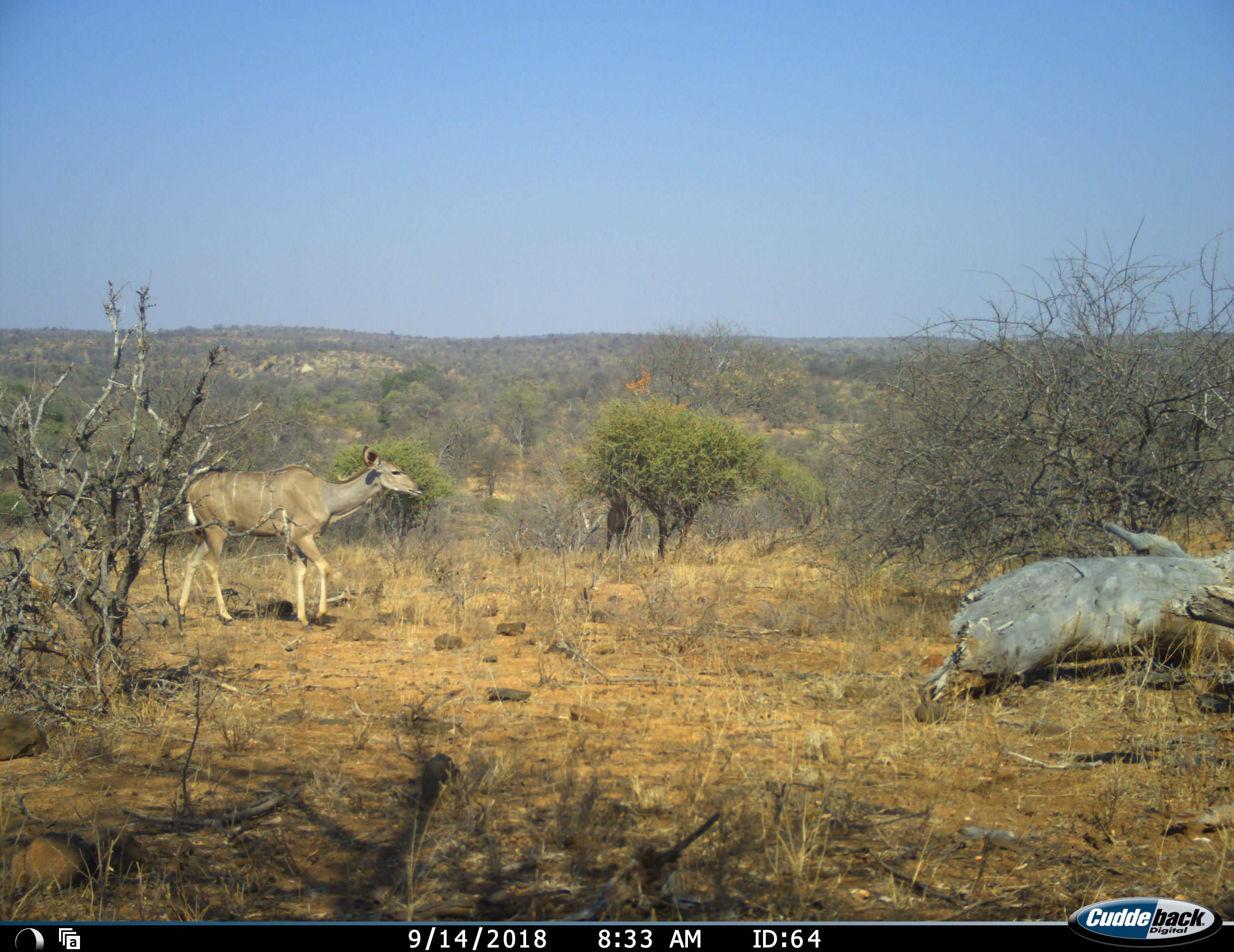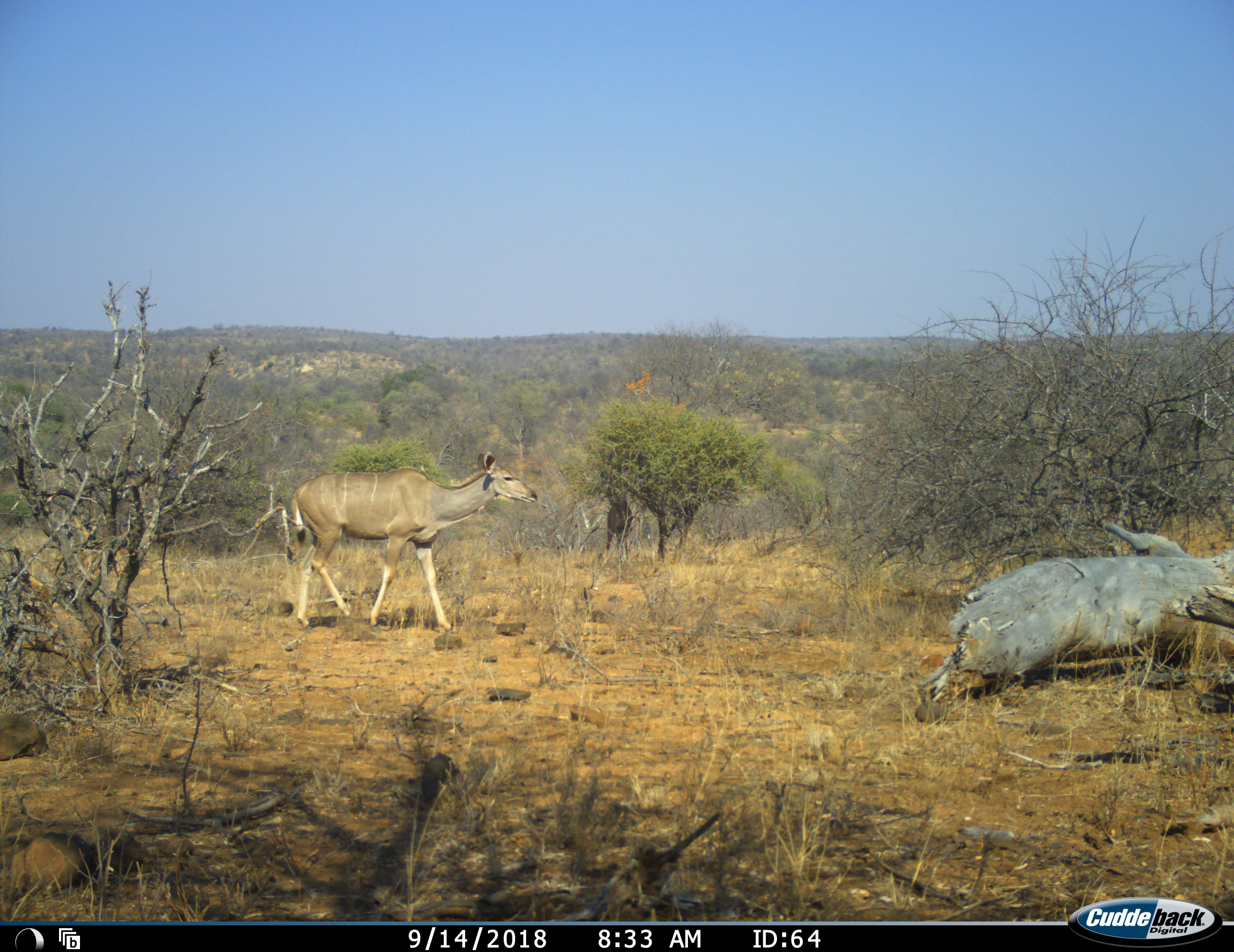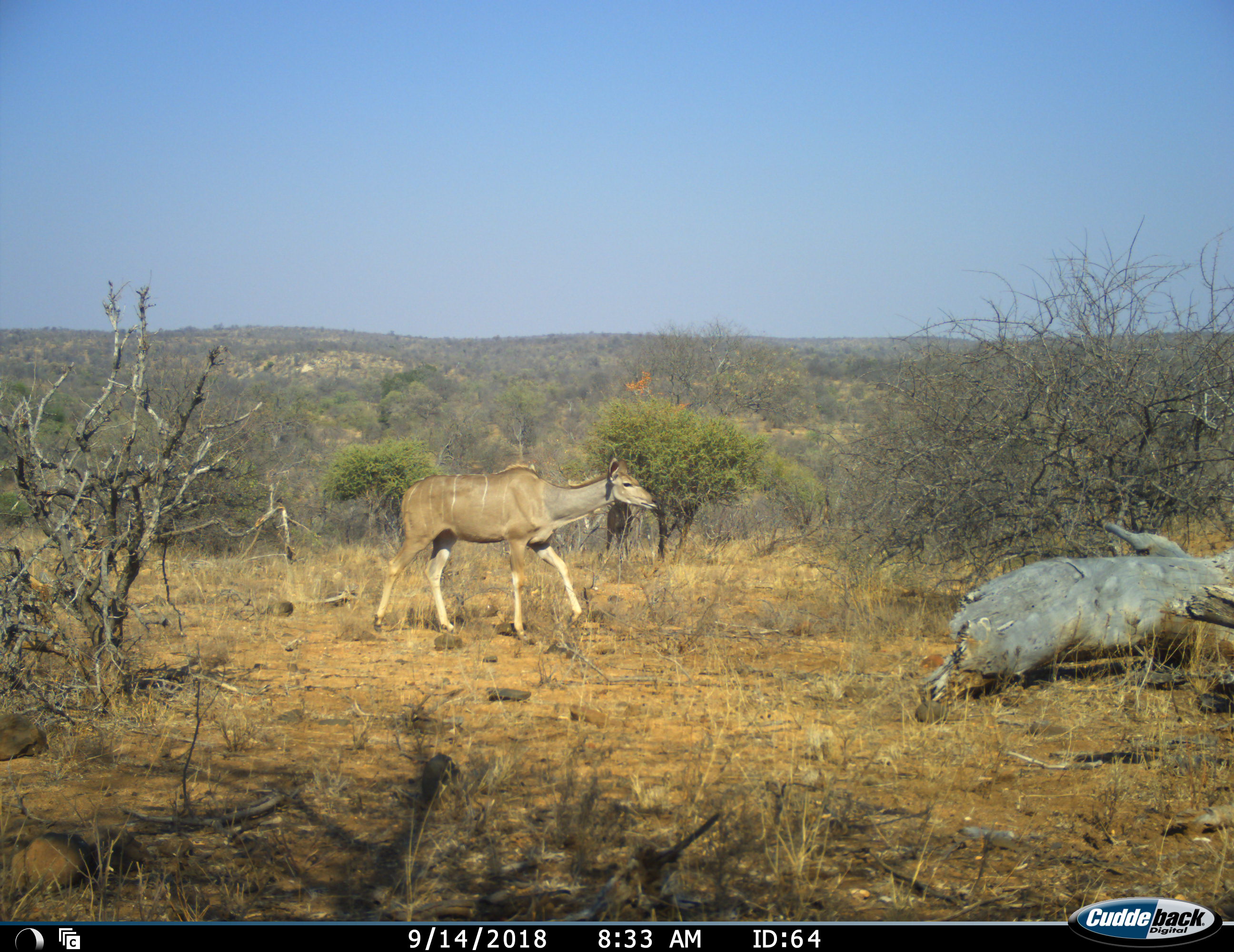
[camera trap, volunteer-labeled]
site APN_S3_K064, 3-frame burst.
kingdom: Animalia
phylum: Chordata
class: Mammalia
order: Artiodactyla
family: Bovidae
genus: Tragelaphus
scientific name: Tragelaphus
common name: kudu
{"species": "kudu (Tragelaphus)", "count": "1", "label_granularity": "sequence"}